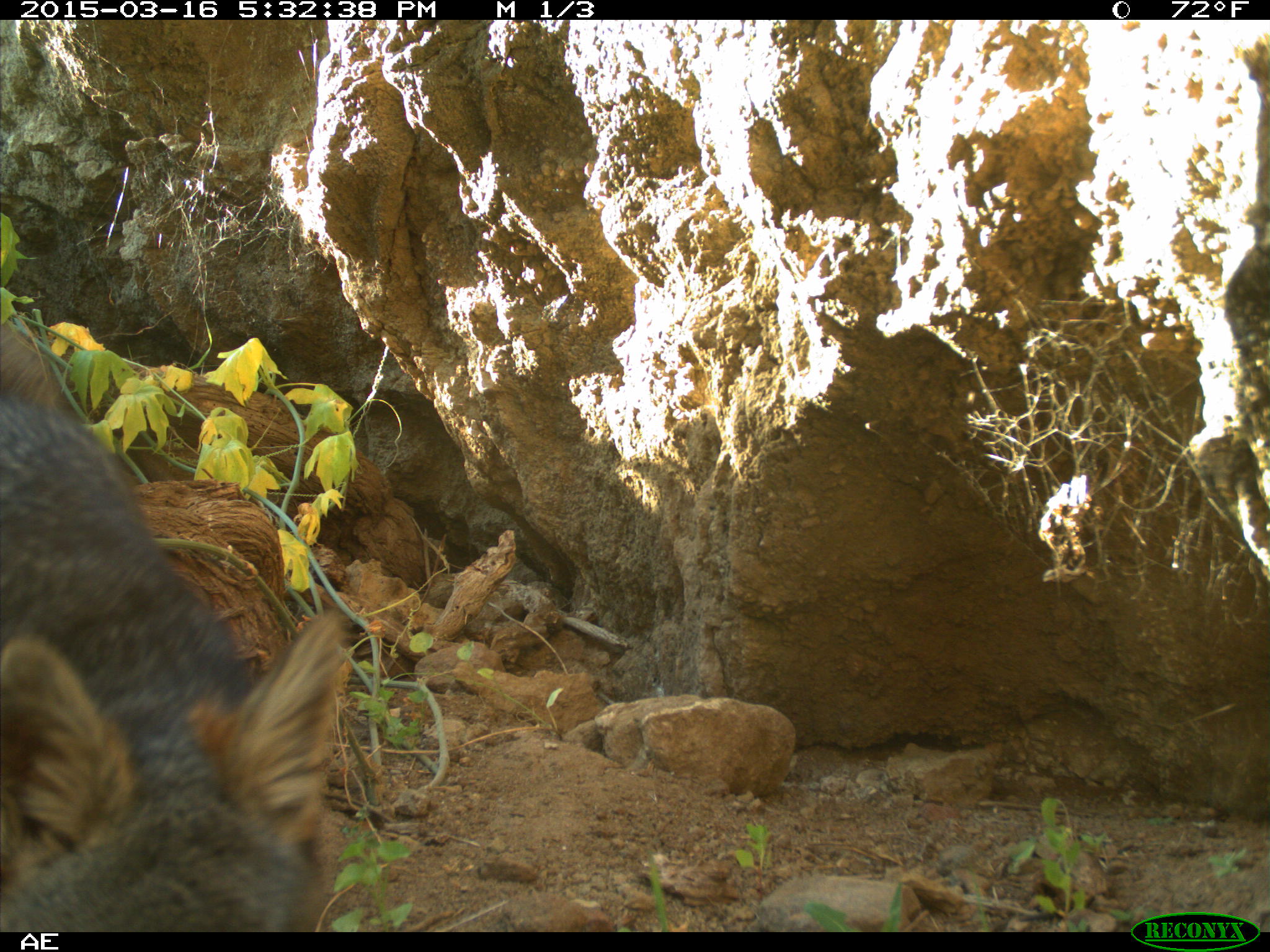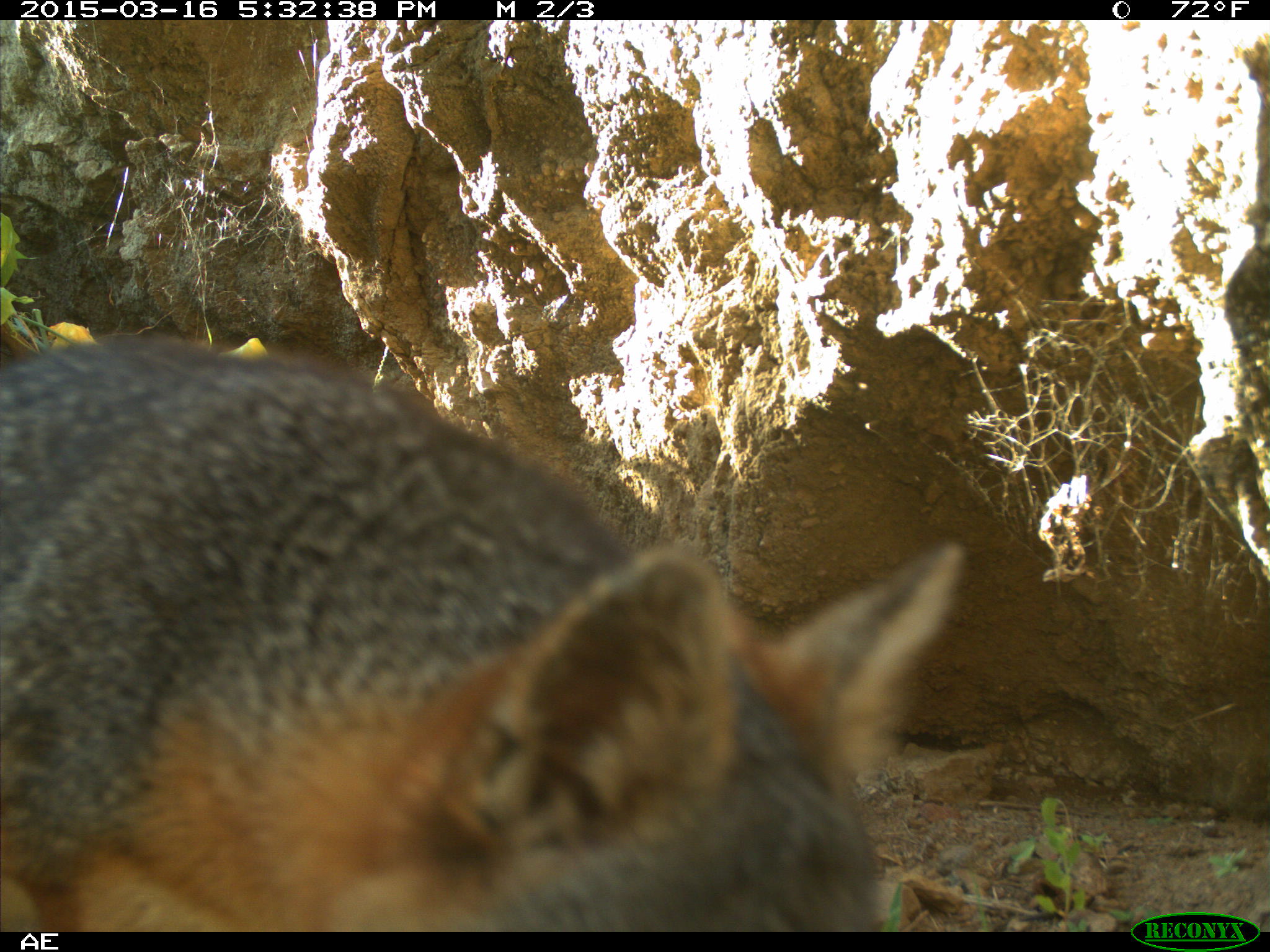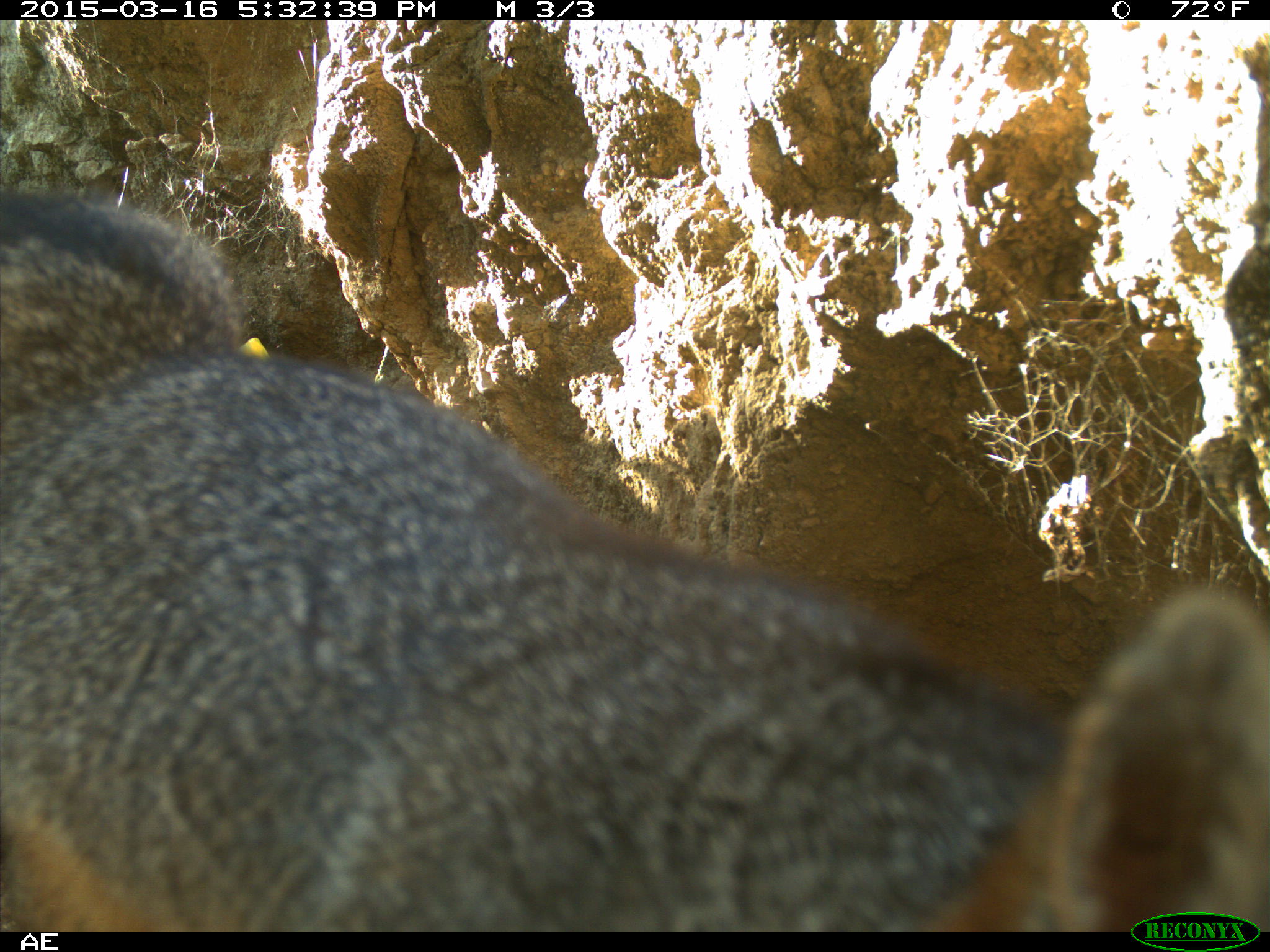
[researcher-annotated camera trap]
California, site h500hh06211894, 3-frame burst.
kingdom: Animalia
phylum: Chordata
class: Mammalia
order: Carnivora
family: Canidae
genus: Urocyon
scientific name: Urocyon littoralis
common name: island fox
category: fox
Fox (island fox) (Urocyon littoralis).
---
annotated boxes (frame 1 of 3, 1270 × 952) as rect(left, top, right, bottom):
fox: rect(0, 327, 349, 933)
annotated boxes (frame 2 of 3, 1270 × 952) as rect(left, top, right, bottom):
fox: rect(0, 333, 964, 930)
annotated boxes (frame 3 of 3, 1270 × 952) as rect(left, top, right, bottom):
fox: rect(0, 190, 1269, 932)